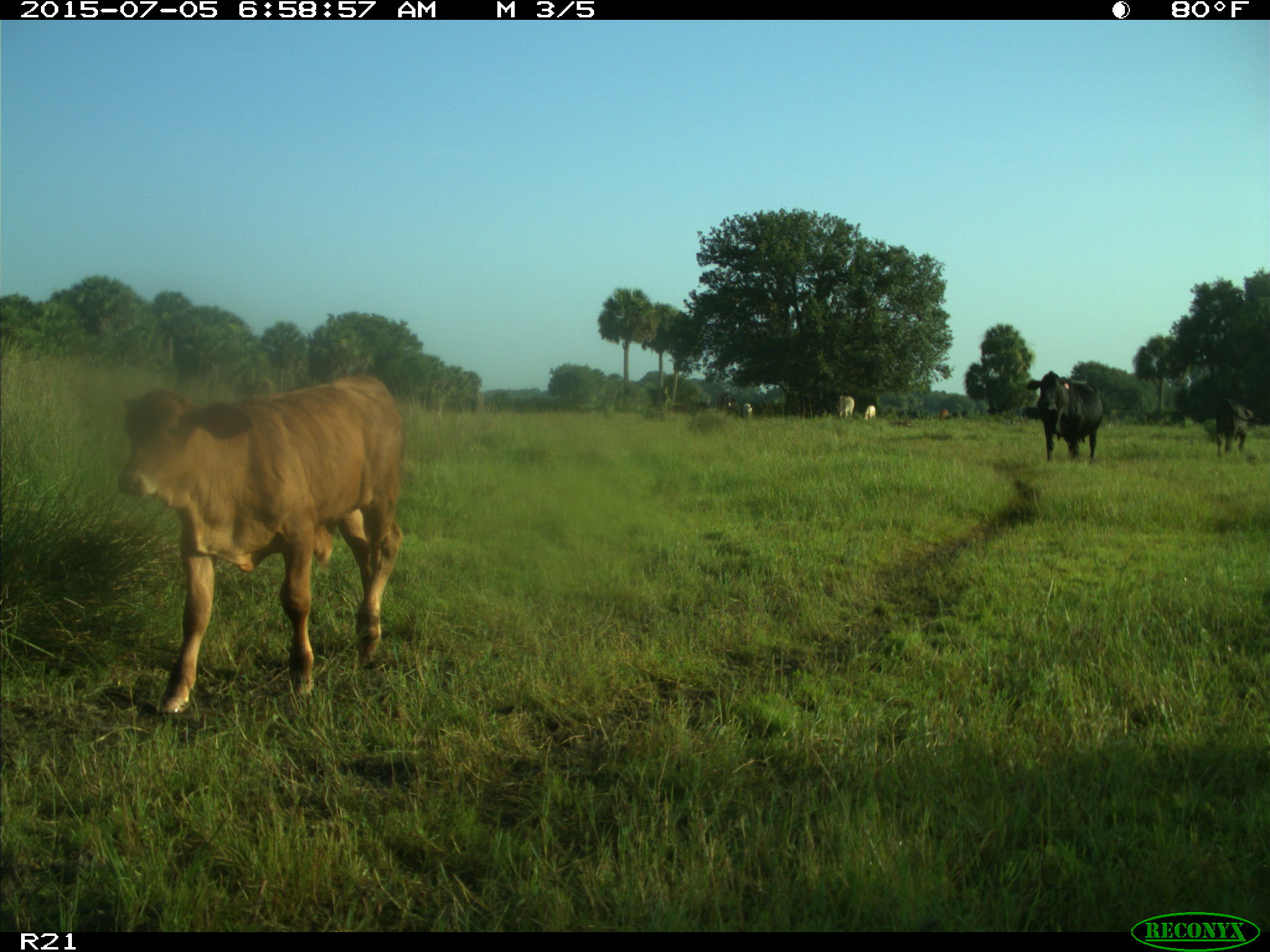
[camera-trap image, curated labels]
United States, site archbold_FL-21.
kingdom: Animalia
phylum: Chordata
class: Mammalia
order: Artiodactyla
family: Bovidae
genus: Bos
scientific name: Bos taurus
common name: domestic cow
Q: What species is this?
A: Bos taurus (domestic cow).